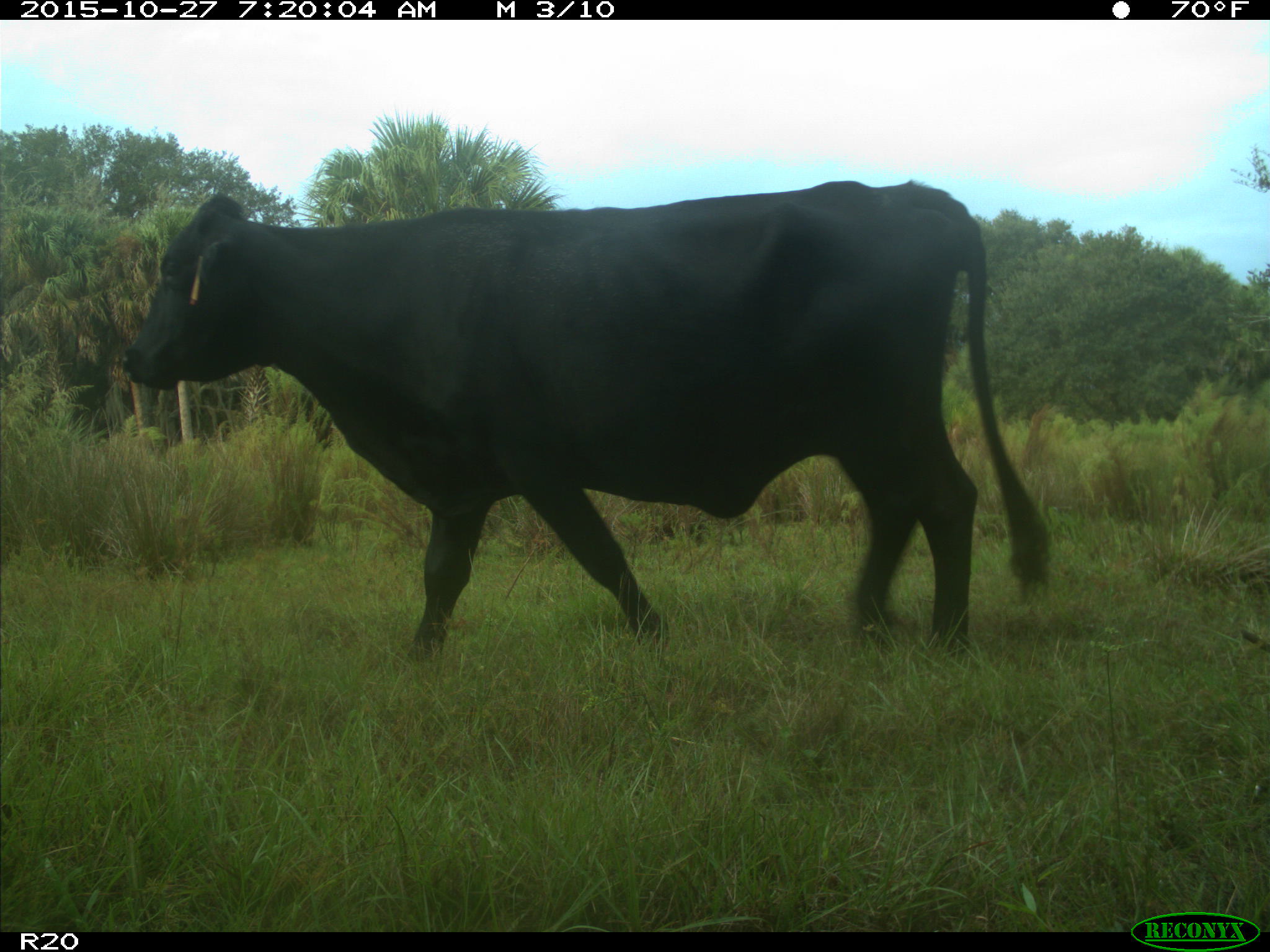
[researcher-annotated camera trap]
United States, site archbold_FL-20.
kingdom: Animalia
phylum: Chordata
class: Mammalia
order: Artiodactyla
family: Bovidae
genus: Bos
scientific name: Bos taurus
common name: domestic cow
Bos taurus (domestic cow).